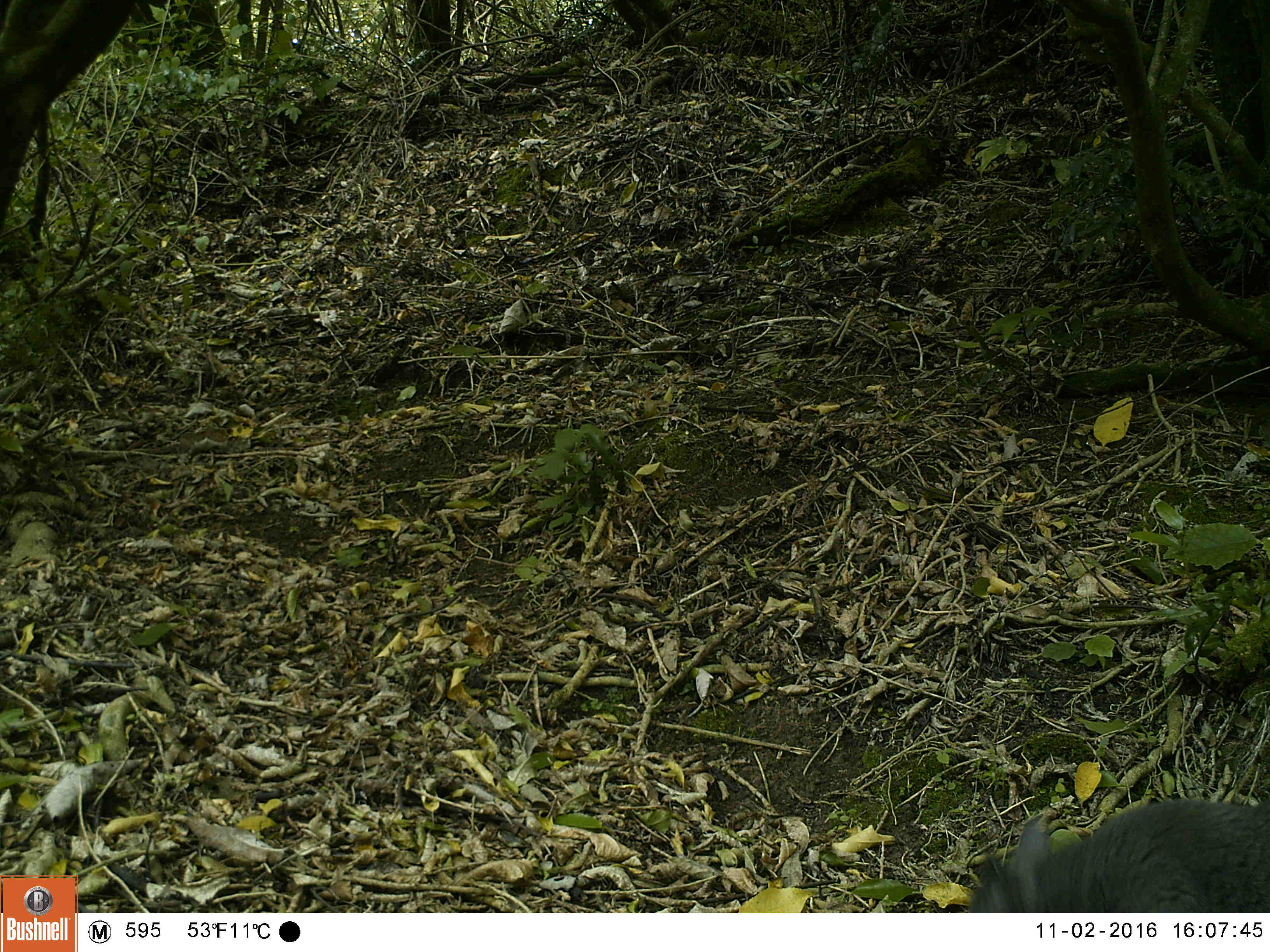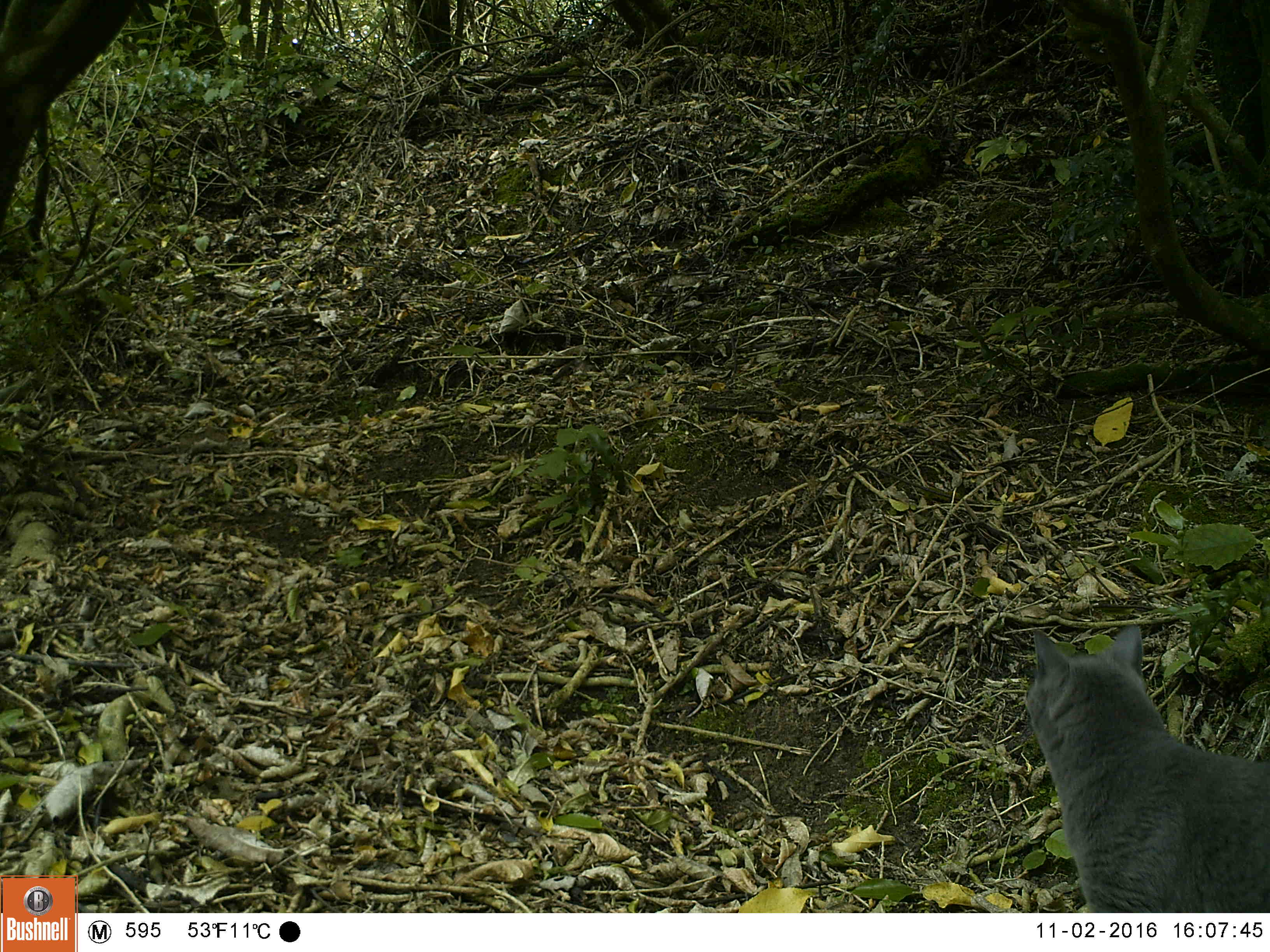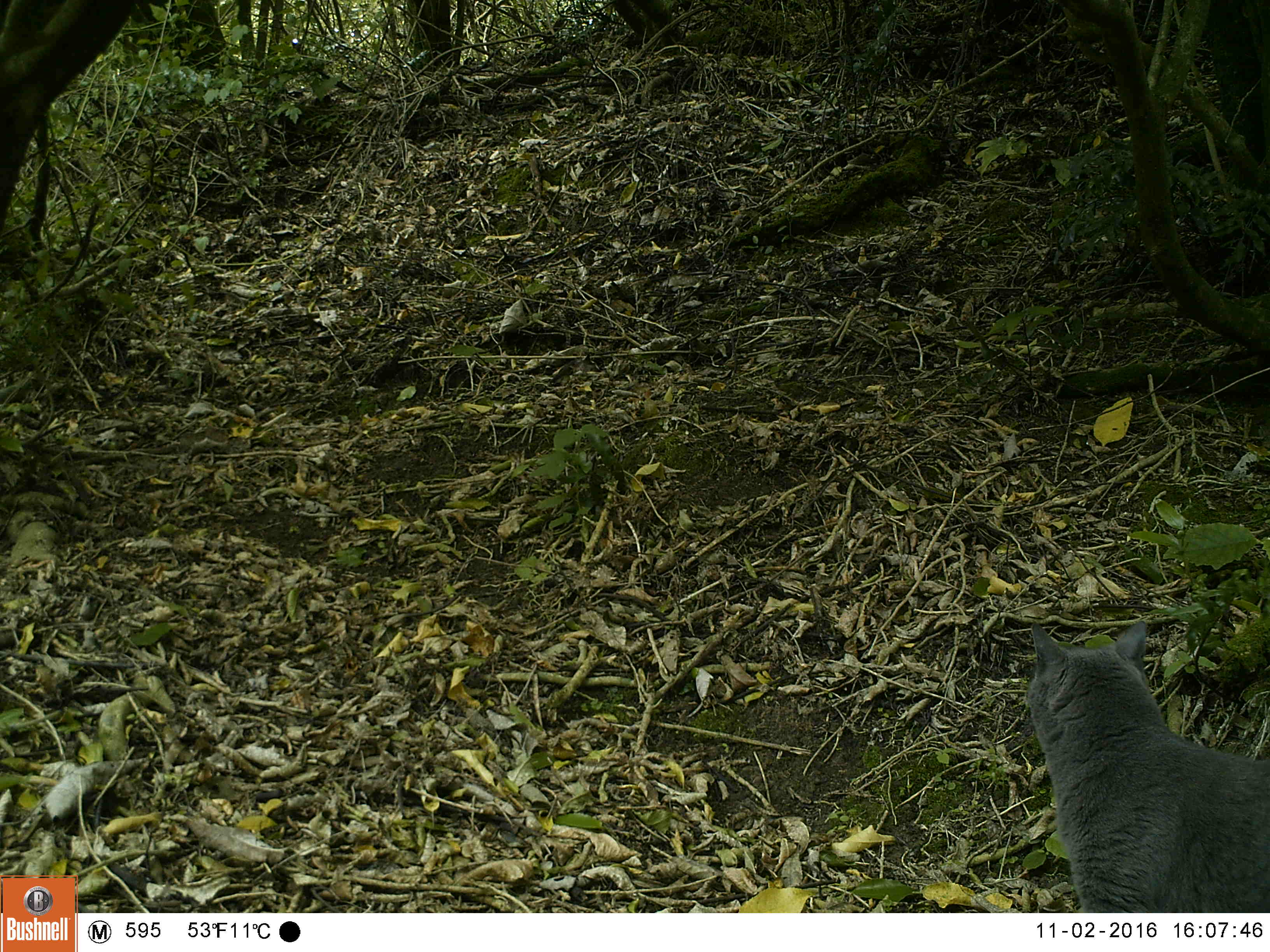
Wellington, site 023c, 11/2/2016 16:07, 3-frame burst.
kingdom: Animalia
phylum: Chordata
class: Mammalia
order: Carnivora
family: Felidae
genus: Felis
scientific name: Felis catus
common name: cat